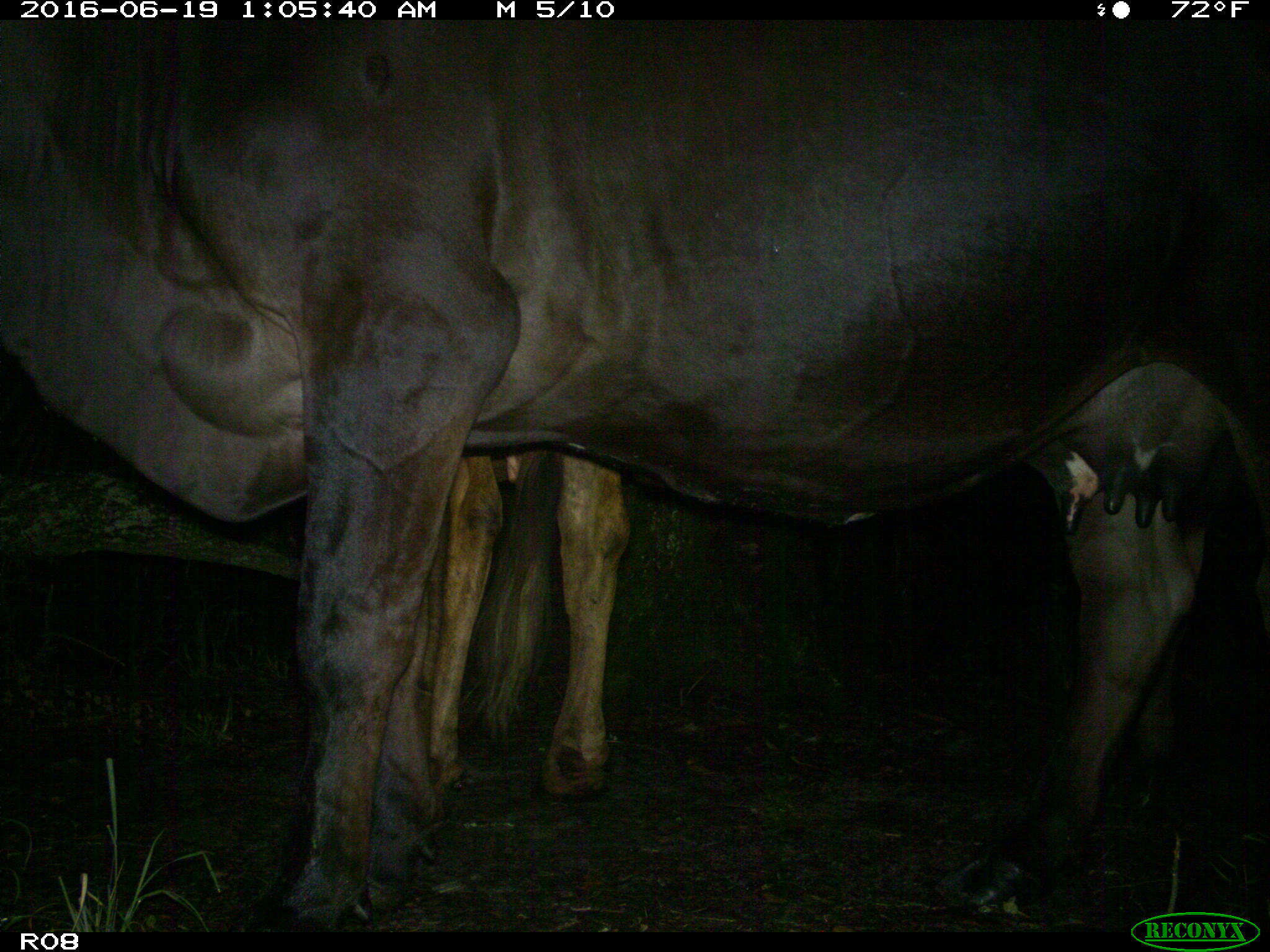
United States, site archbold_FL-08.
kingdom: Animalia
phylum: Chordata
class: Mammalia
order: Artiodactyla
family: Bovidae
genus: Bos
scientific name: Bos taurus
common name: domestic cow